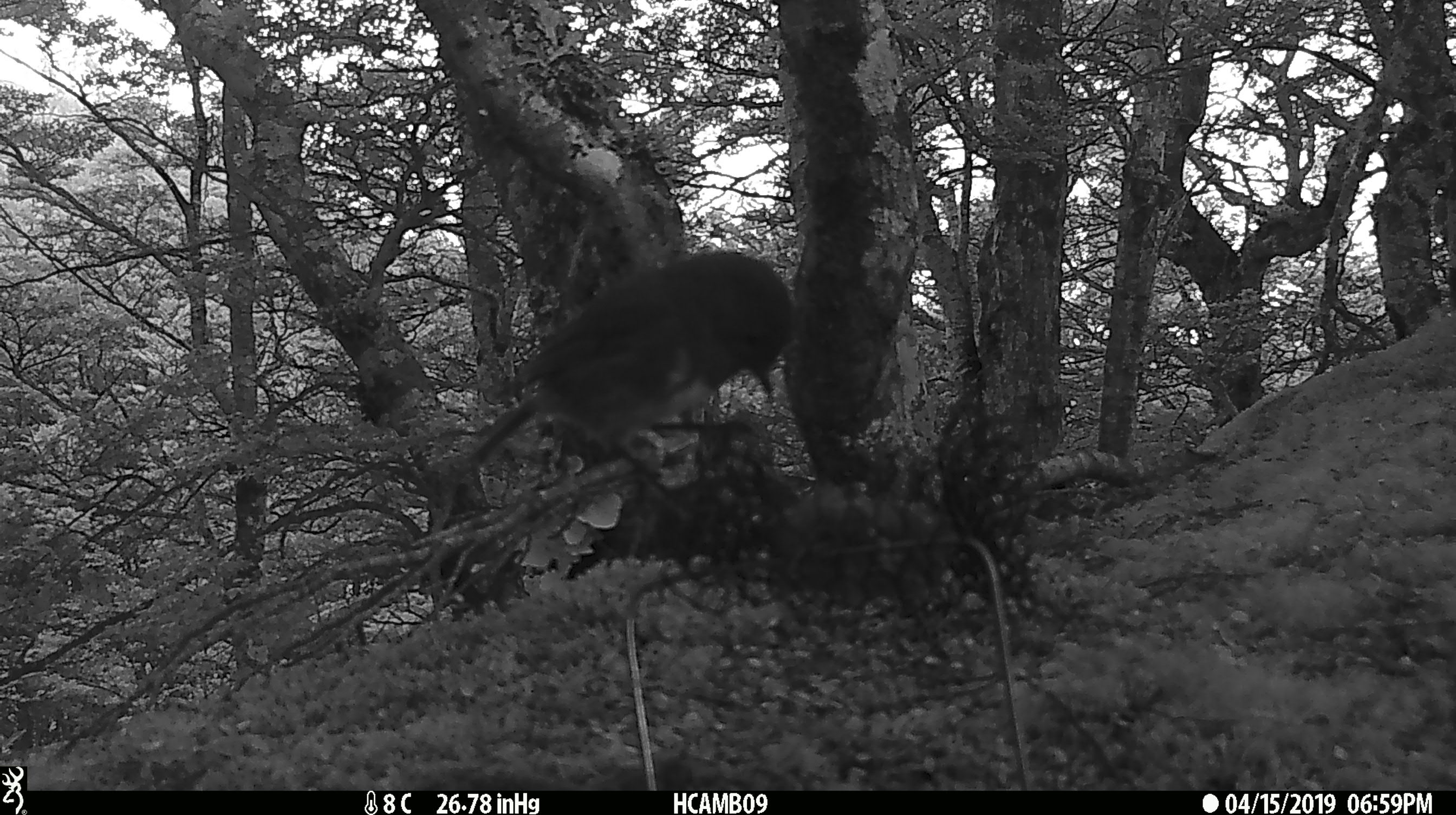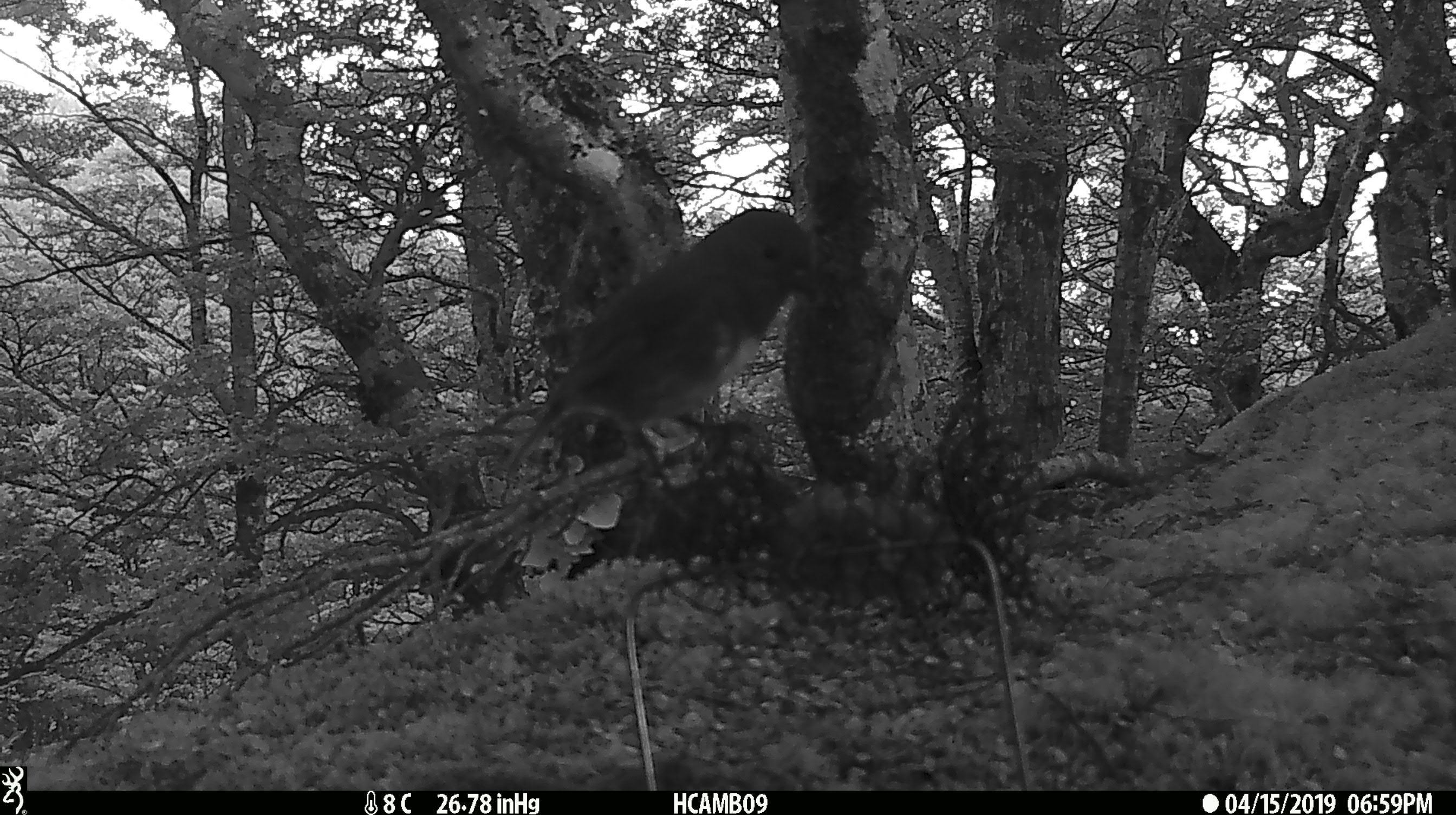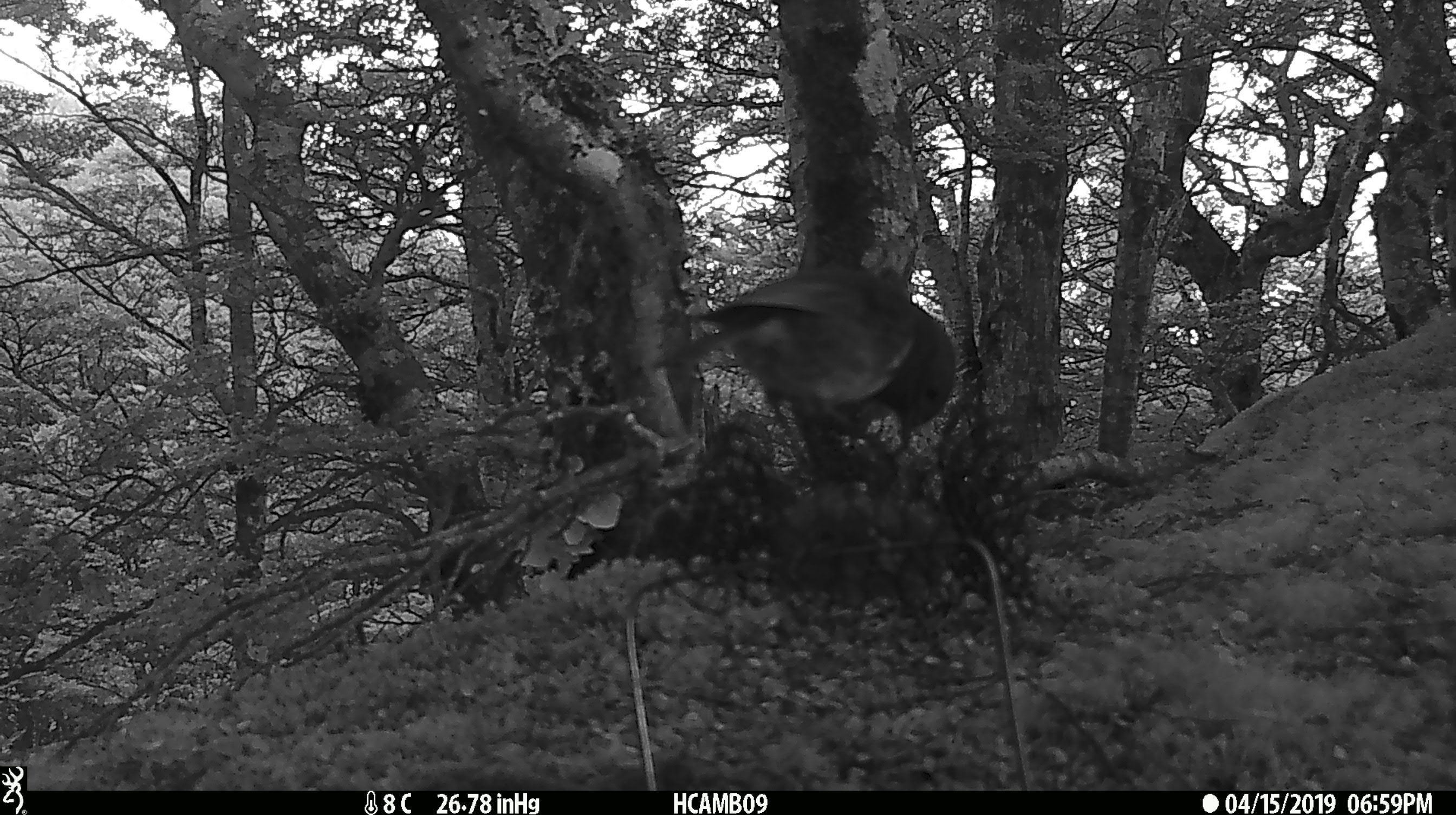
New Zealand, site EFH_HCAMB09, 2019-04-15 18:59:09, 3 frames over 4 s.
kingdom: Animalia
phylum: Chordata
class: Aves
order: Passeriformes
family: Petroicidae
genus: Petroica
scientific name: Petroica australis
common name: new zealand robin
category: robin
Robin (new zealand robin) (Petroica australis).